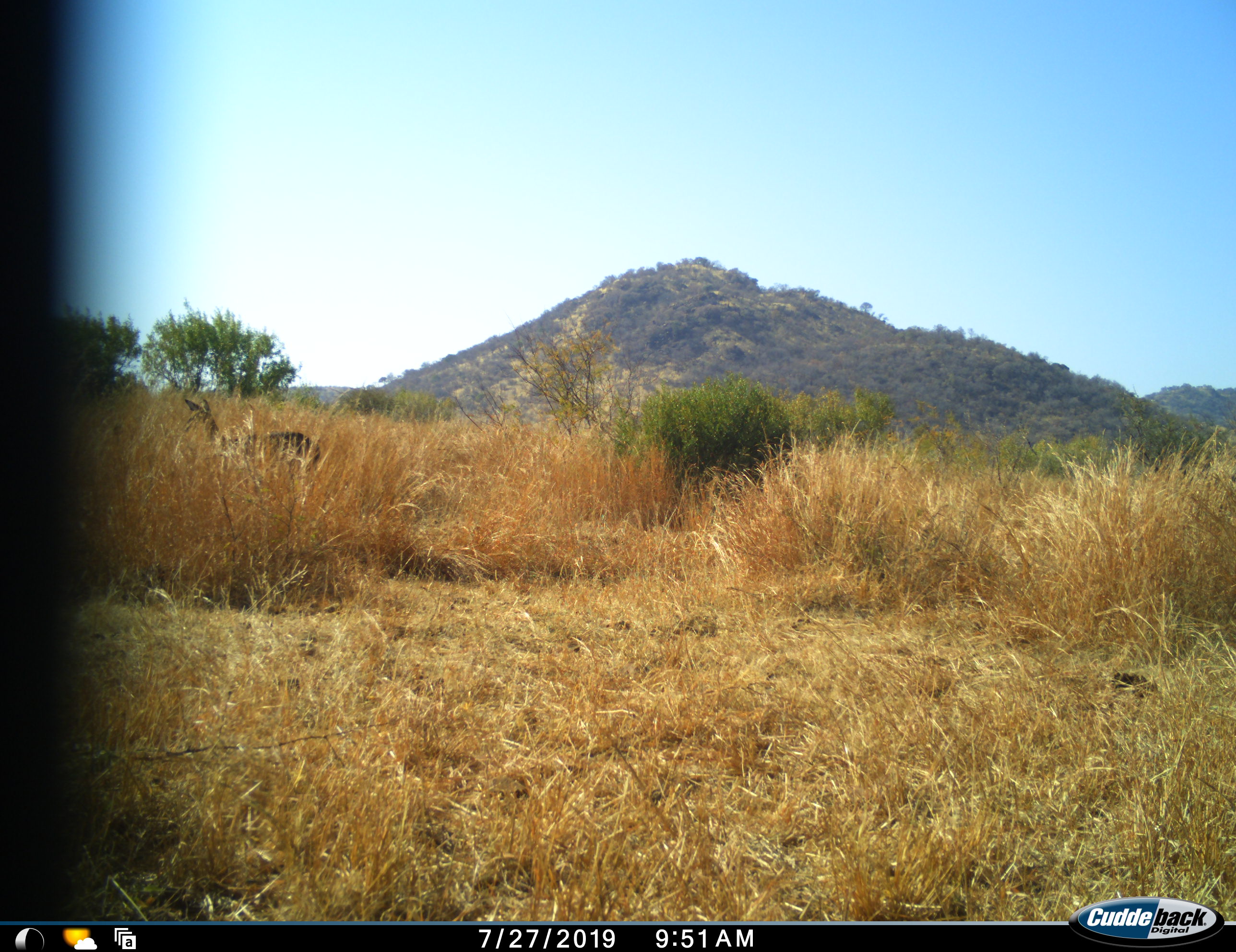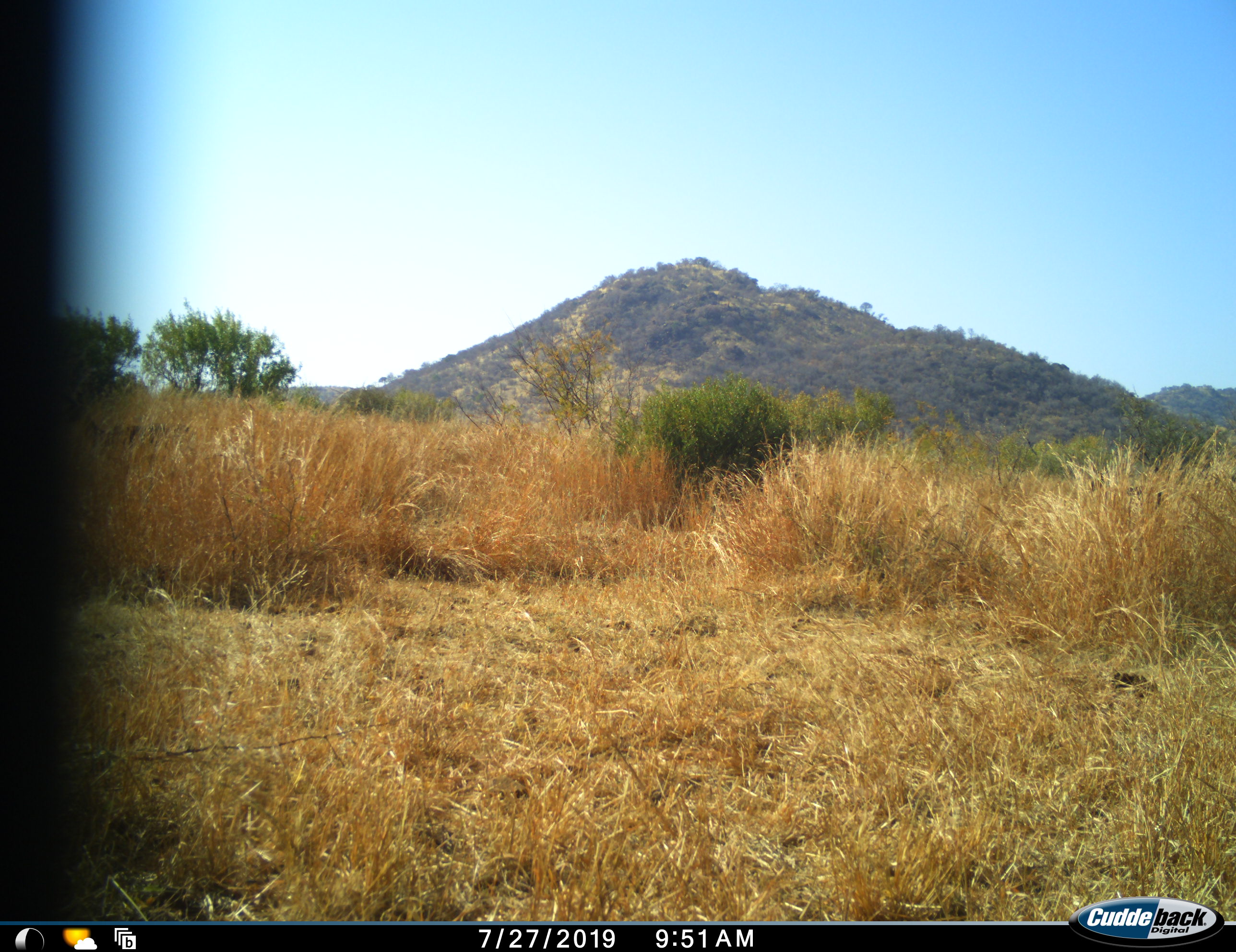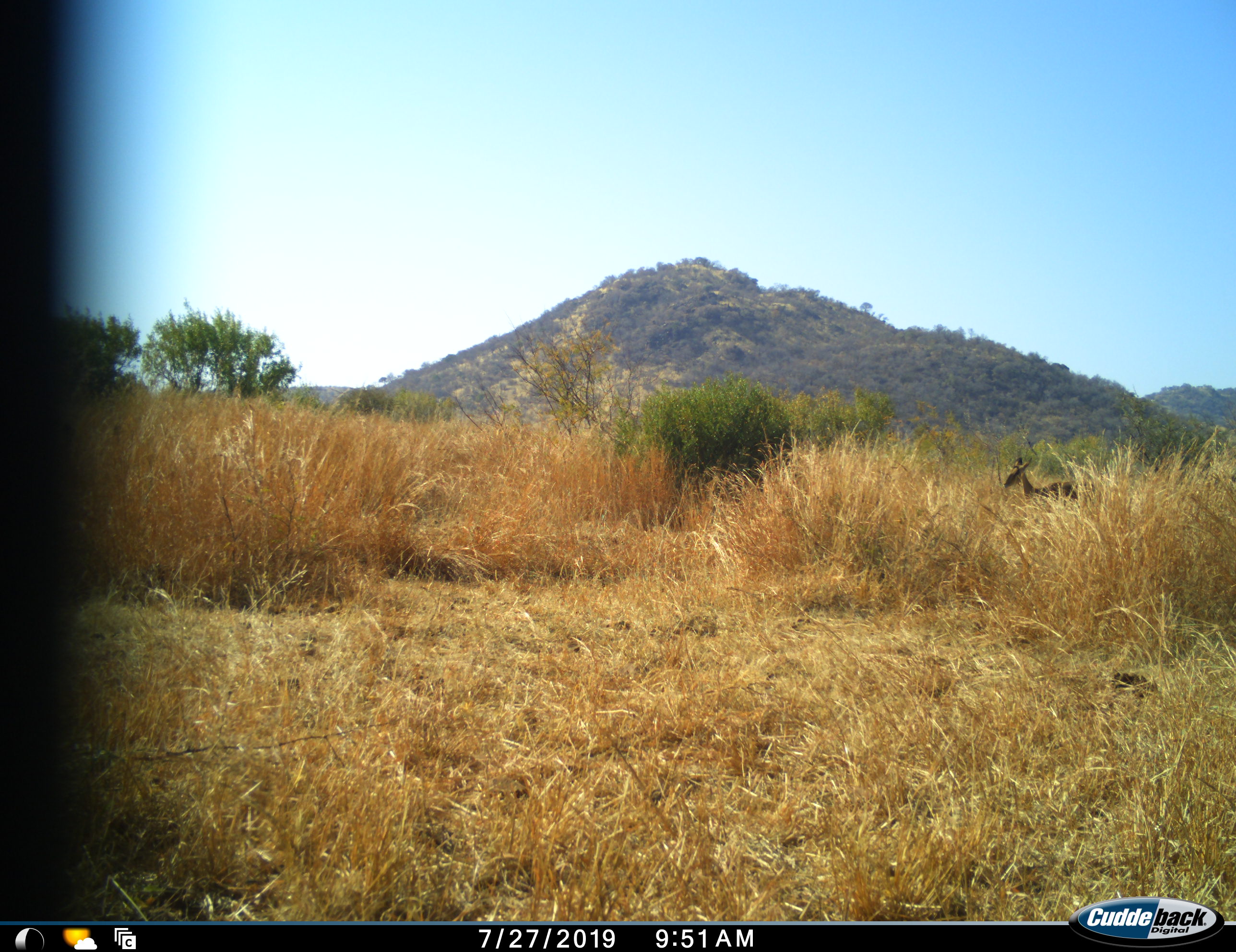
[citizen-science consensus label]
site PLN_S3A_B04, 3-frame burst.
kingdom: Animalia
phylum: Chordata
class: Mammalia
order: Artiodactyla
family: Bovidae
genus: Aepyceros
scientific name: Aepyceros melampus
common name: impala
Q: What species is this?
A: Impala (Aepyceros melampus).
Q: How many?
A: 2.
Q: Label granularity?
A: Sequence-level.